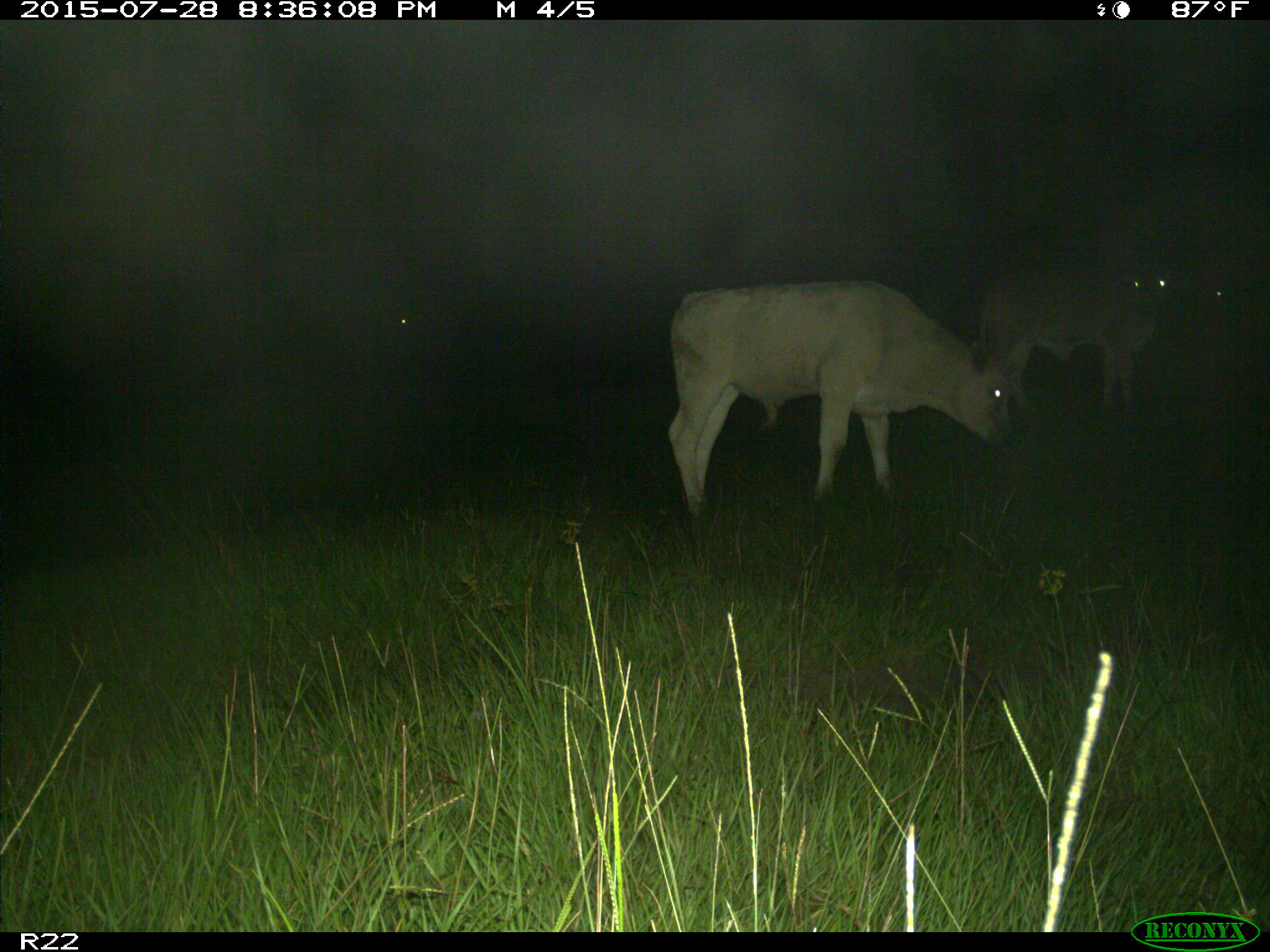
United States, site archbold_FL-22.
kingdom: Animalia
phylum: Chordata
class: Mammalia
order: Artiodactyla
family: Bovidae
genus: Bos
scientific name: Bos taurus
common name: domestic cow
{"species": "Bos taurus (domestic cow)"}